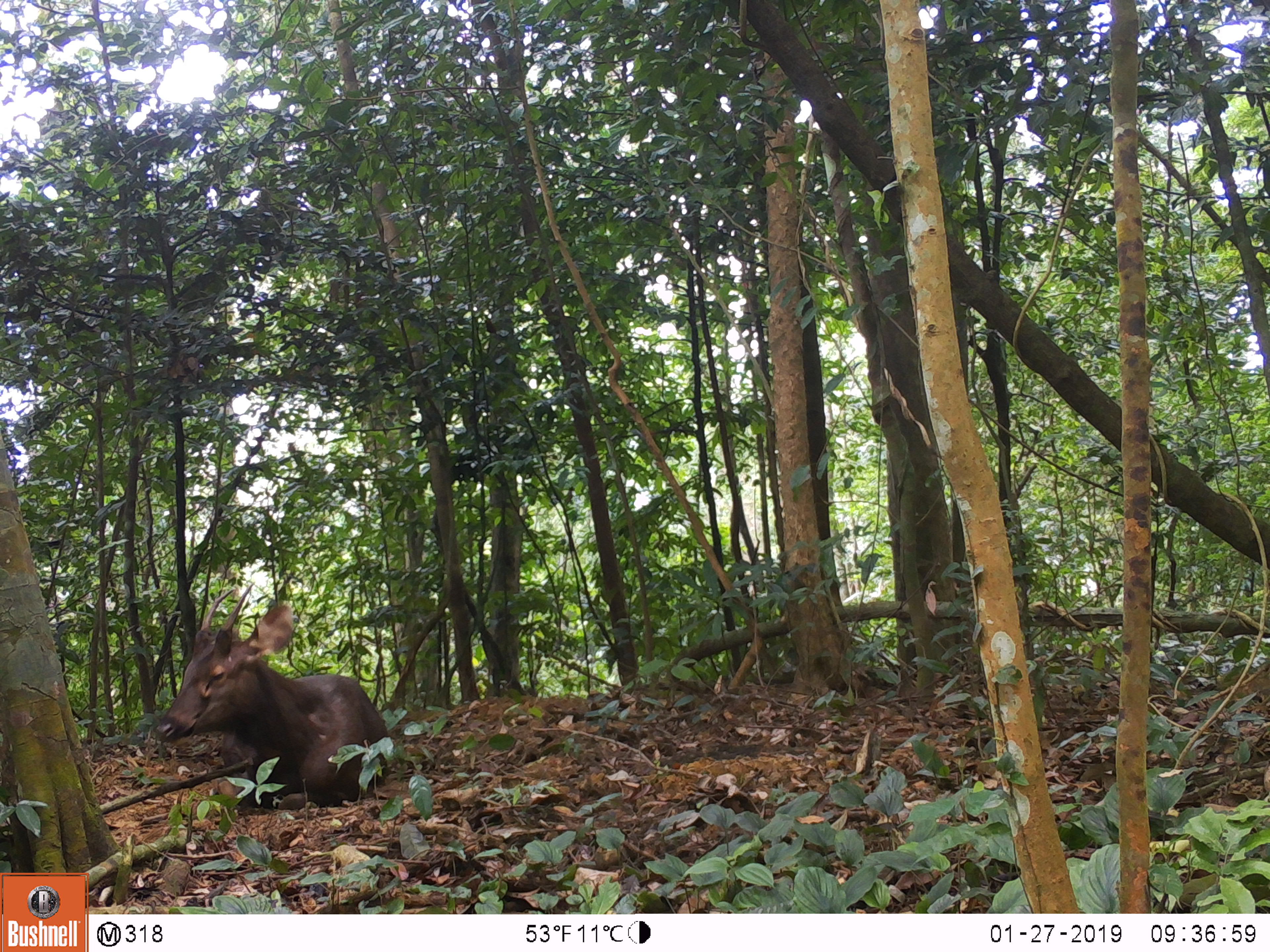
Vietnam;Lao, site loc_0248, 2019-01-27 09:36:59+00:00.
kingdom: Animalia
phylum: Chordata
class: Mammalia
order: Artiodactyla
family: Cervidae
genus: Rusa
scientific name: Rusa unicolor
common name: sambar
Sambar (Rusa unicolor). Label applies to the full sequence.